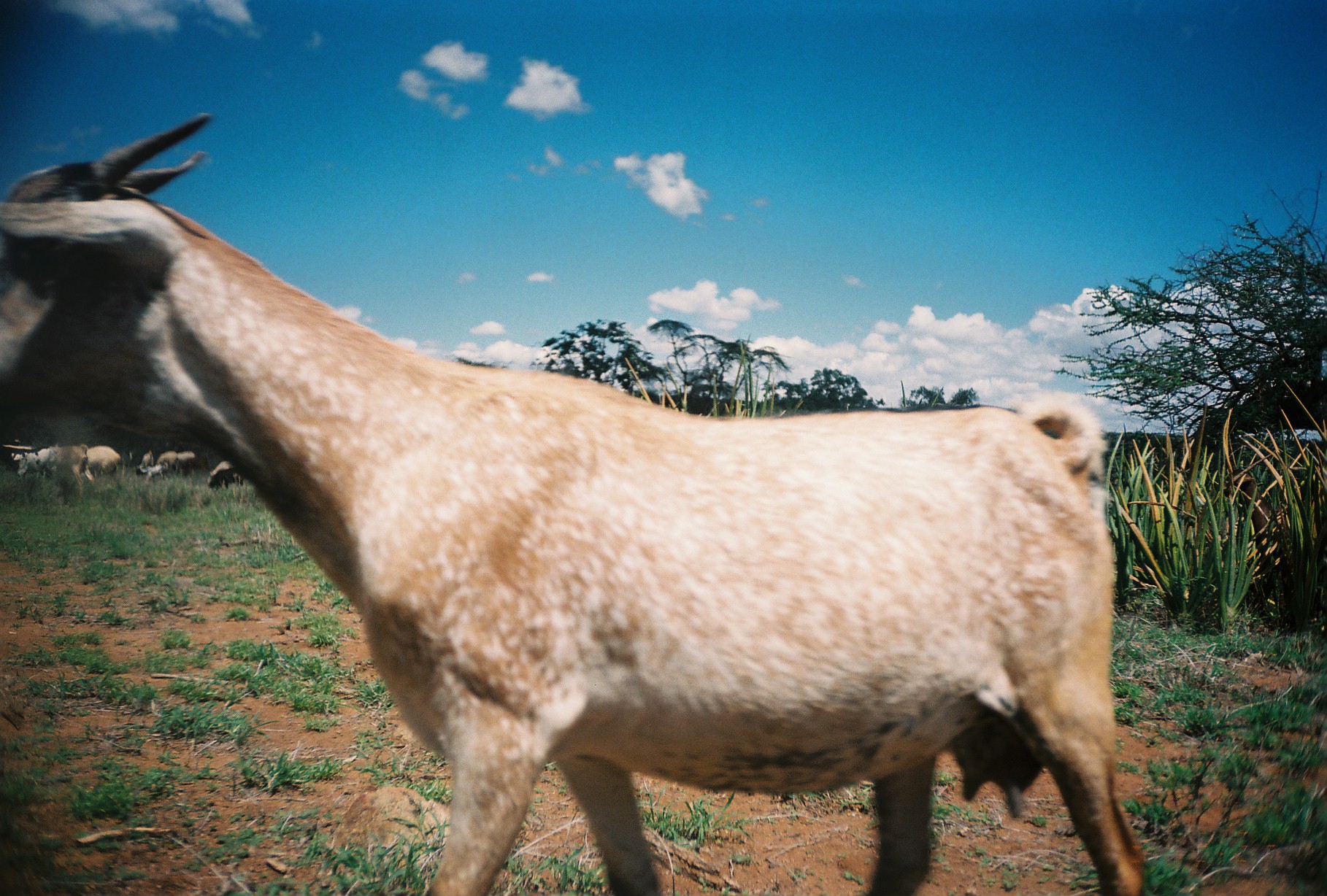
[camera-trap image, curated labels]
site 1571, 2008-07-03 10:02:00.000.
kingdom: Animalia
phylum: Chordata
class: Mammalia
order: Artiodactyla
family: Bovidae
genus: Capra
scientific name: Capra aegagrus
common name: wild goat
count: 8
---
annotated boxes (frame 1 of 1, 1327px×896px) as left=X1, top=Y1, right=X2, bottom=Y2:
capra aegagrus: left=0, top=113, right=1147, bottom=895; left=34, top=444, right=95, bottom=503; left=56, top=445, right=121, bottom=493; left=17, top=446, right=70, bottom=482; left=208, top=460, right=244, bottom=490; left=177, top=451, right=206, bottom=478; left=156, top=451, right=178, bottom=480; left=140, top=461, right=169, bottom=481; left=135, top=450, right=154, bottom=477